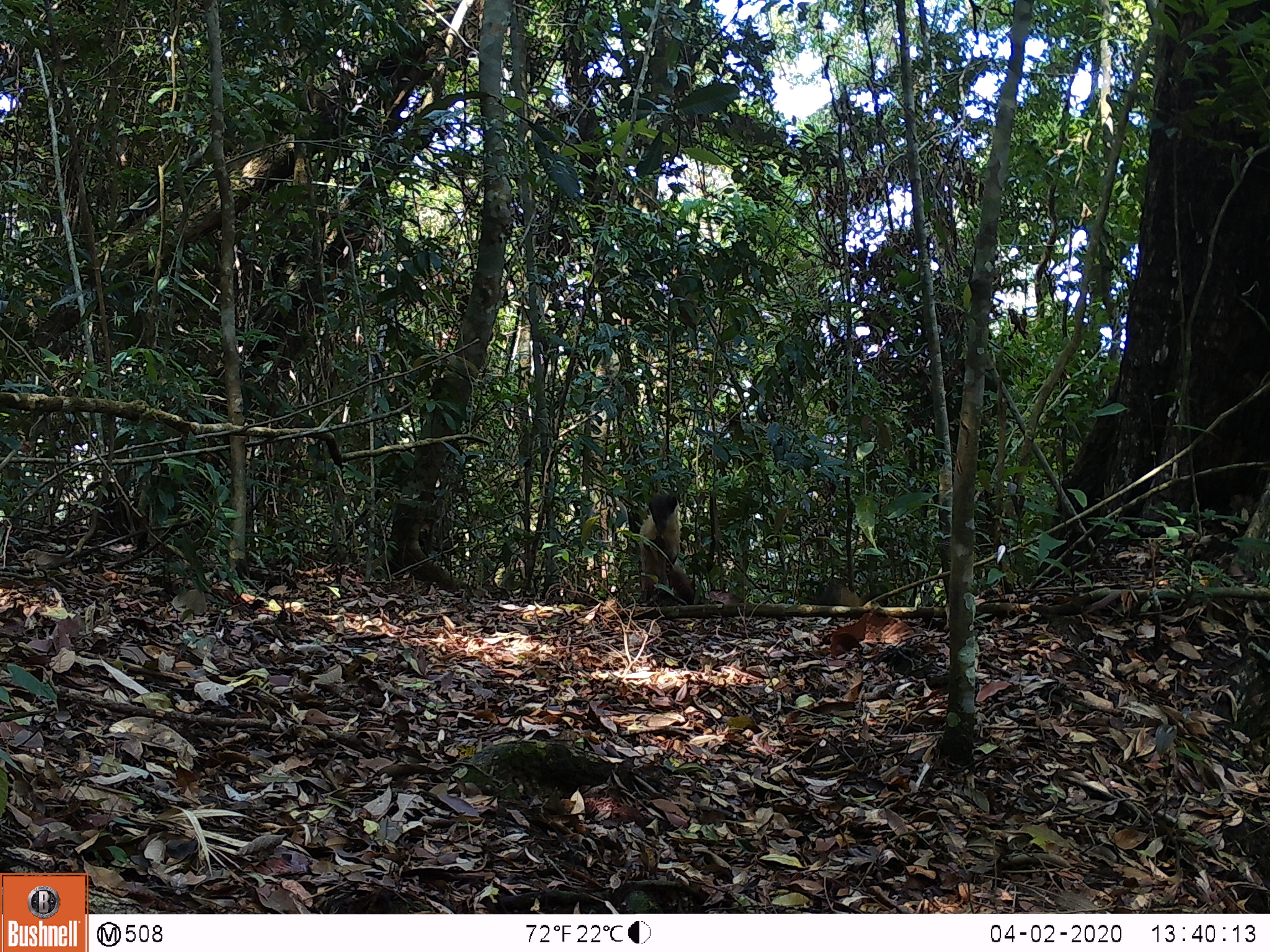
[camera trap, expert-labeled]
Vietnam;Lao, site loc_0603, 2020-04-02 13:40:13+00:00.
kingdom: Animalia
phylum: Chordata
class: Mammalia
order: Carnivora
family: Mustelidae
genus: Martes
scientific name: Martes flavigula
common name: yellow-throated marten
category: yellow throated marten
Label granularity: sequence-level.